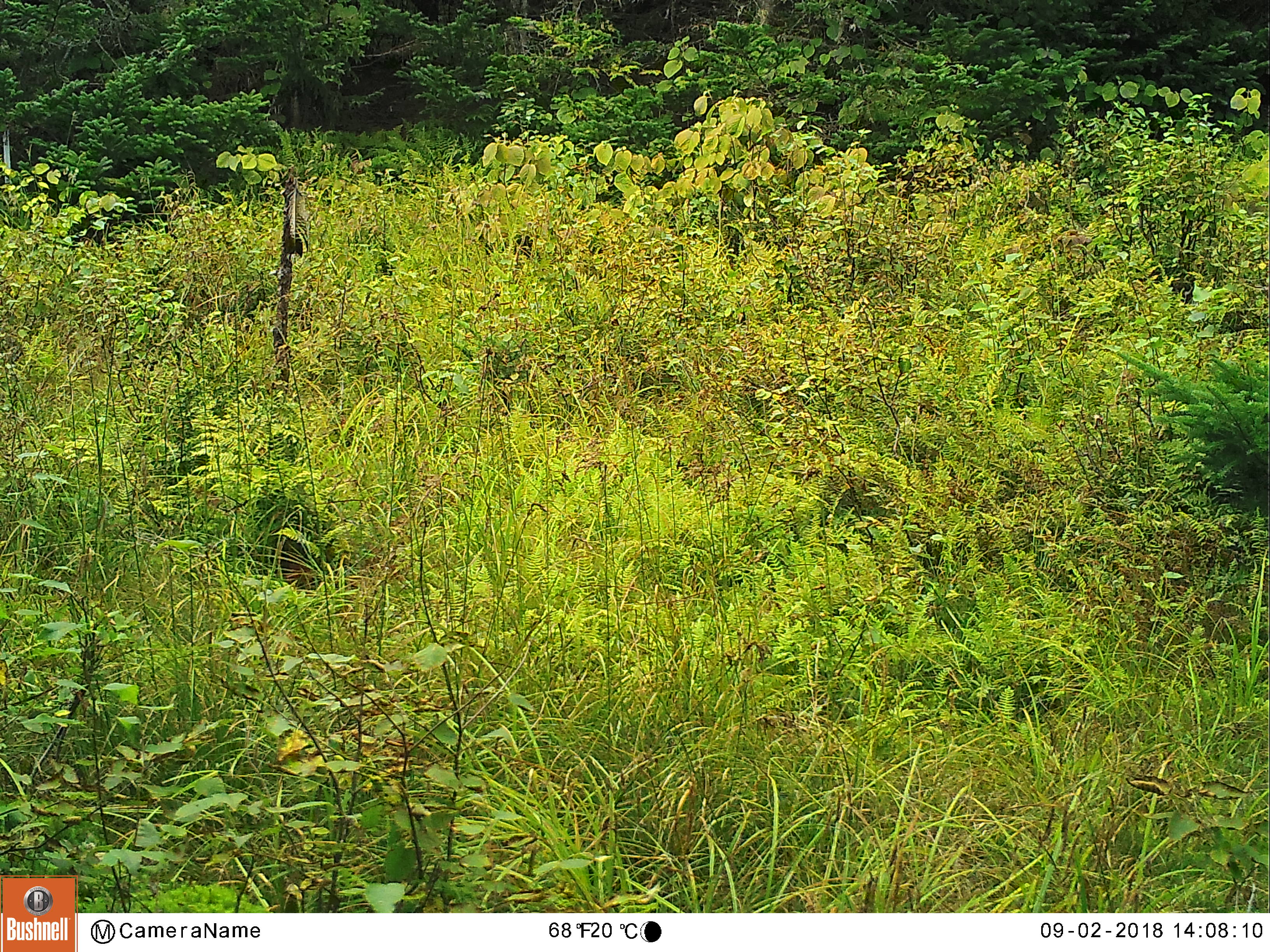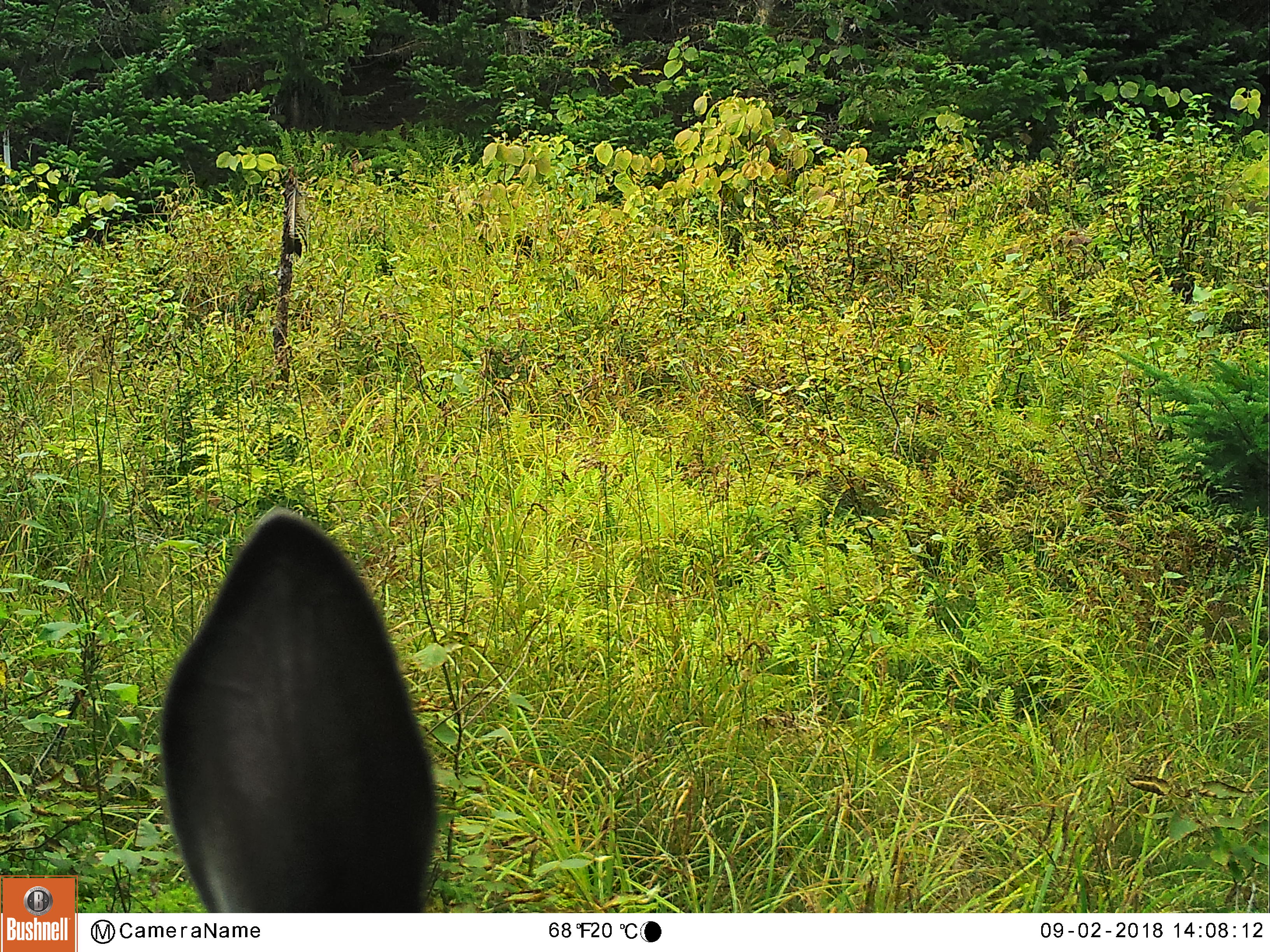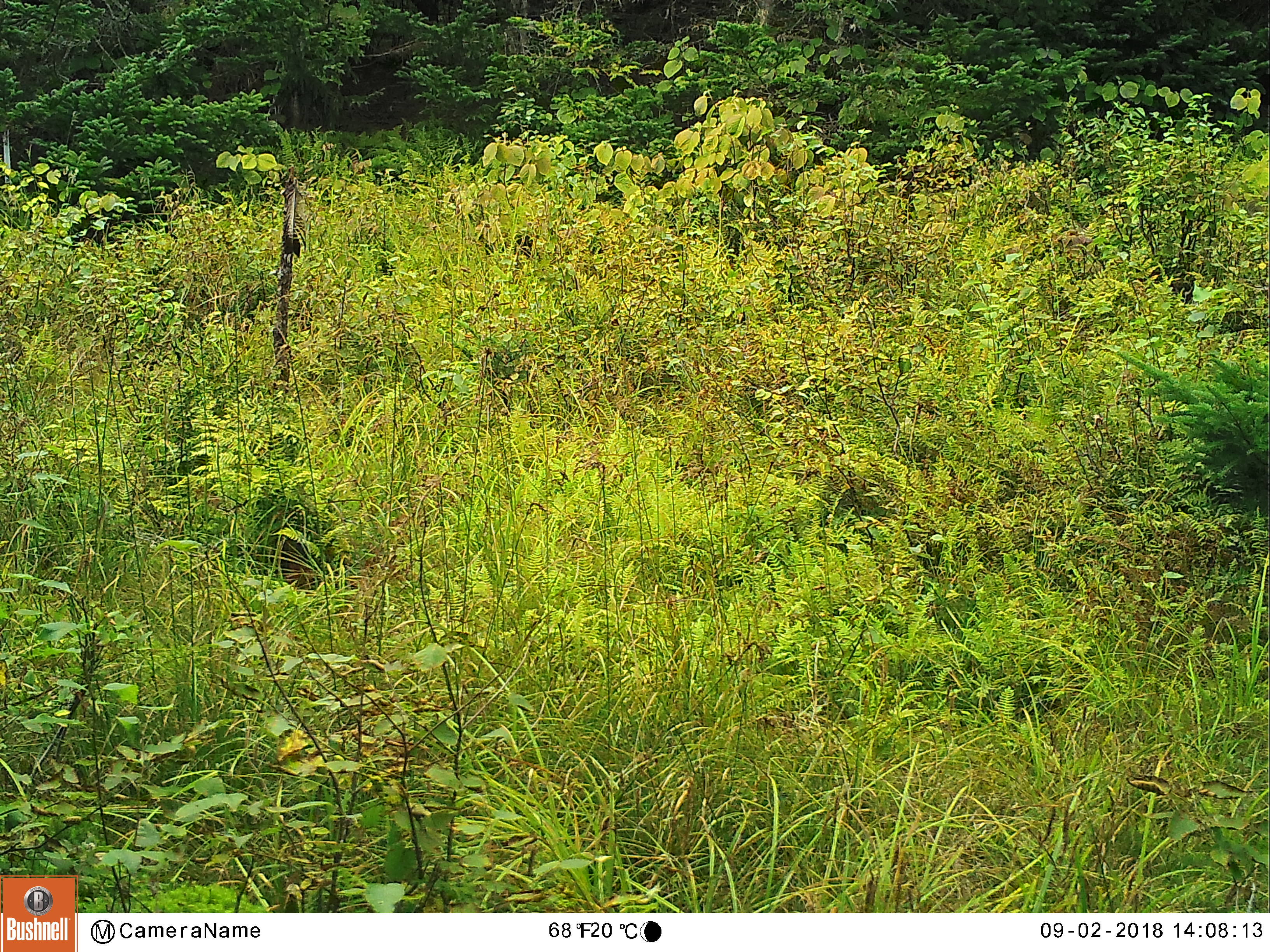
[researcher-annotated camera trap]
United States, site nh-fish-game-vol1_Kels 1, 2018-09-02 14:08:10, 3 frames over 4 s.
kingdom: Animalia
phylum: Chordata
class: Mammalia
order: Artiodactyla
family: Cervidae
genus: Alces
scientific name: Alces alces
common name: moose